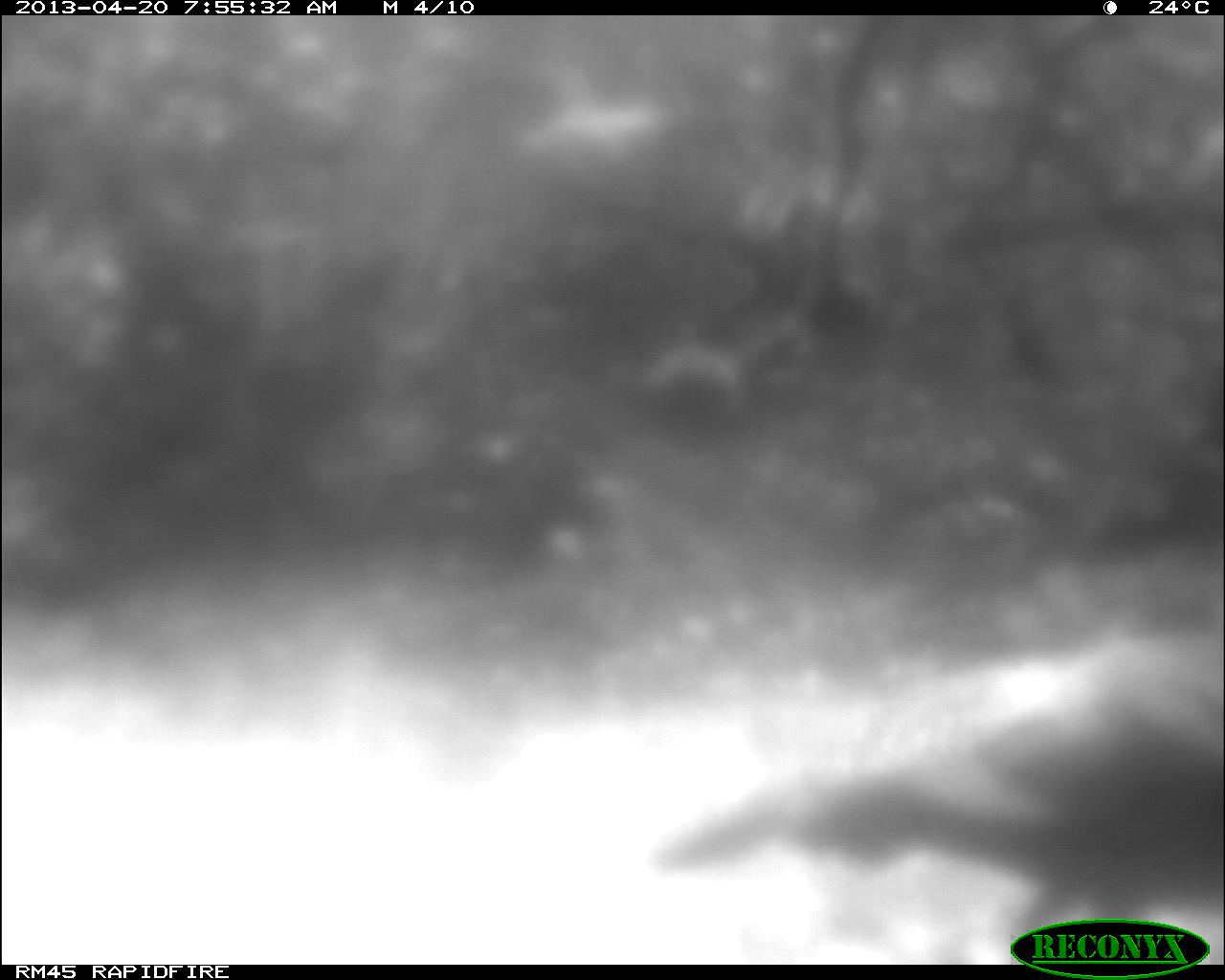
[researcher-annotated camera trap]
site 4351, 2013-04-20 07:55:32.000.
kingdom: Animalia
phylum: Chordata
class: Aves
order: Galliformes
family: Phasianidae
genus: Meleagris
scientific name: Meleagris ocellata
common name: ocellated turkey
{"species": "Meleagris ocellata (ocellated turkey)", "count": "1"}